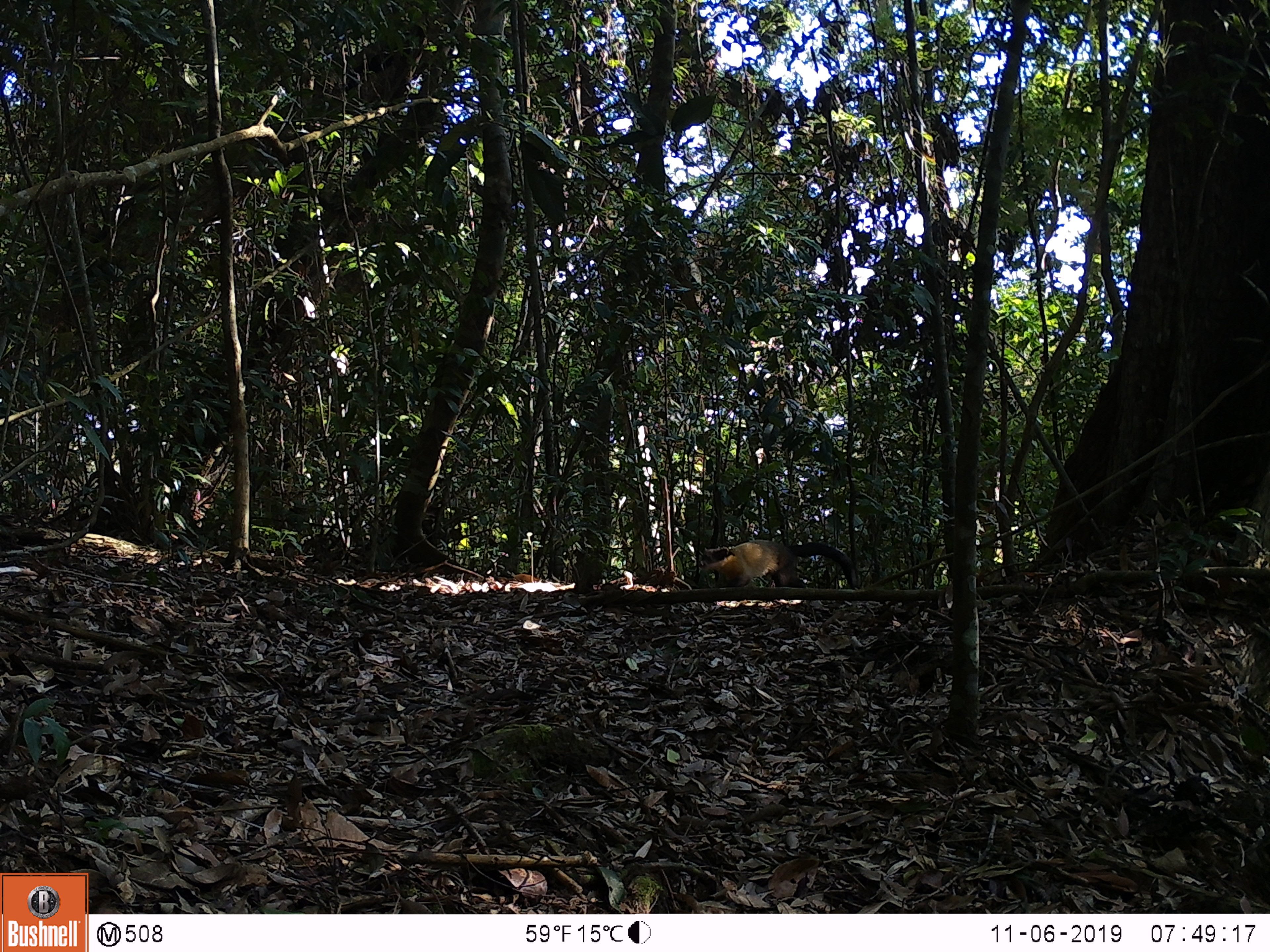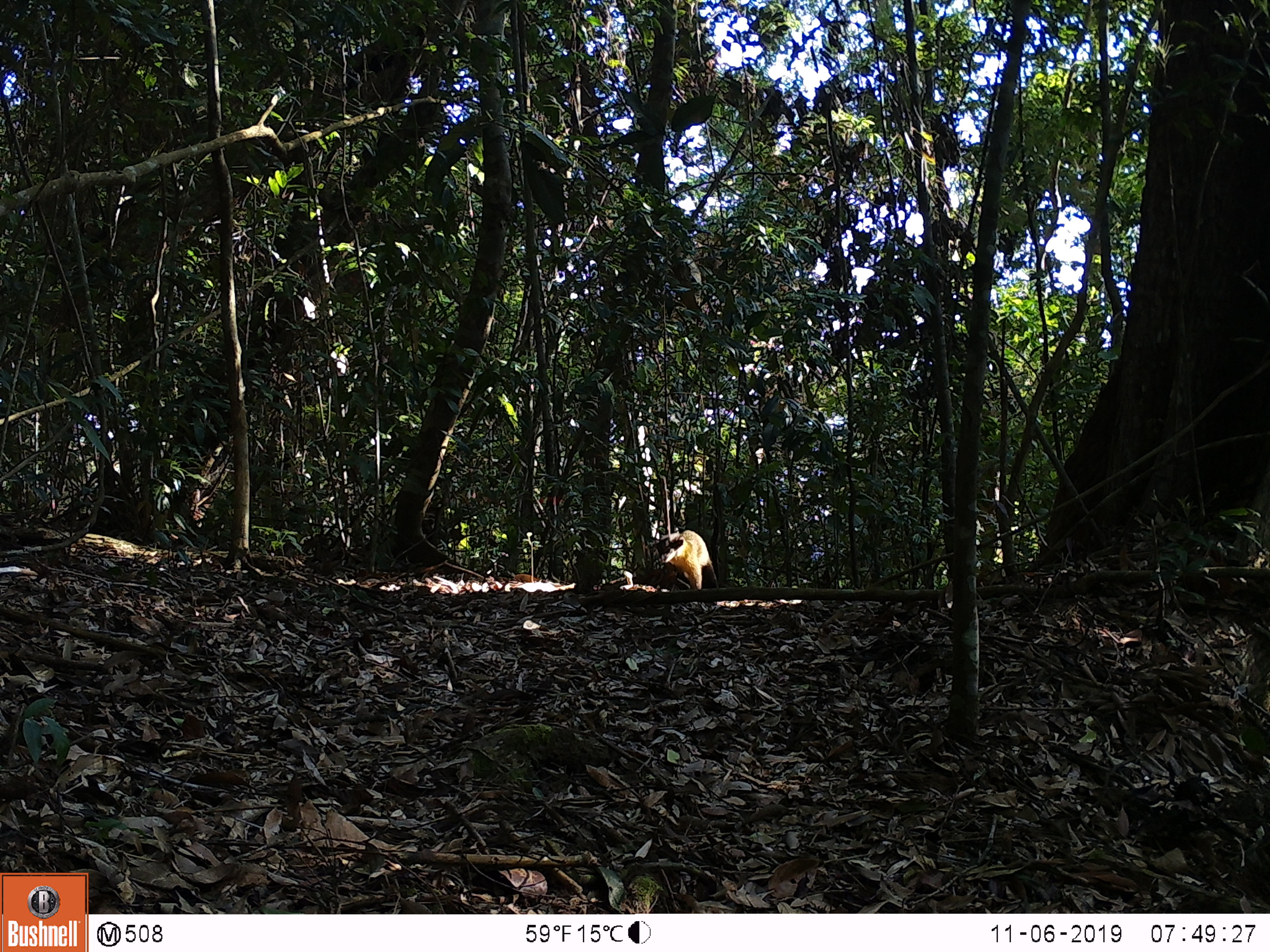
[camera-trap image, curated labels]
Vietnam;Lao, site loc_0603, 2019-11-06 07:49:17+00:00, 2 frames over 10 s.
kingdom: Animalia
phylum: Chordata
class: Mammalia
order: Carnivora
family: Mustelidae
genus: Martes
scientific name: Martes flavigula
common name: yellow-throated marten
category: yellow throated marten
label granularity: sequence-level